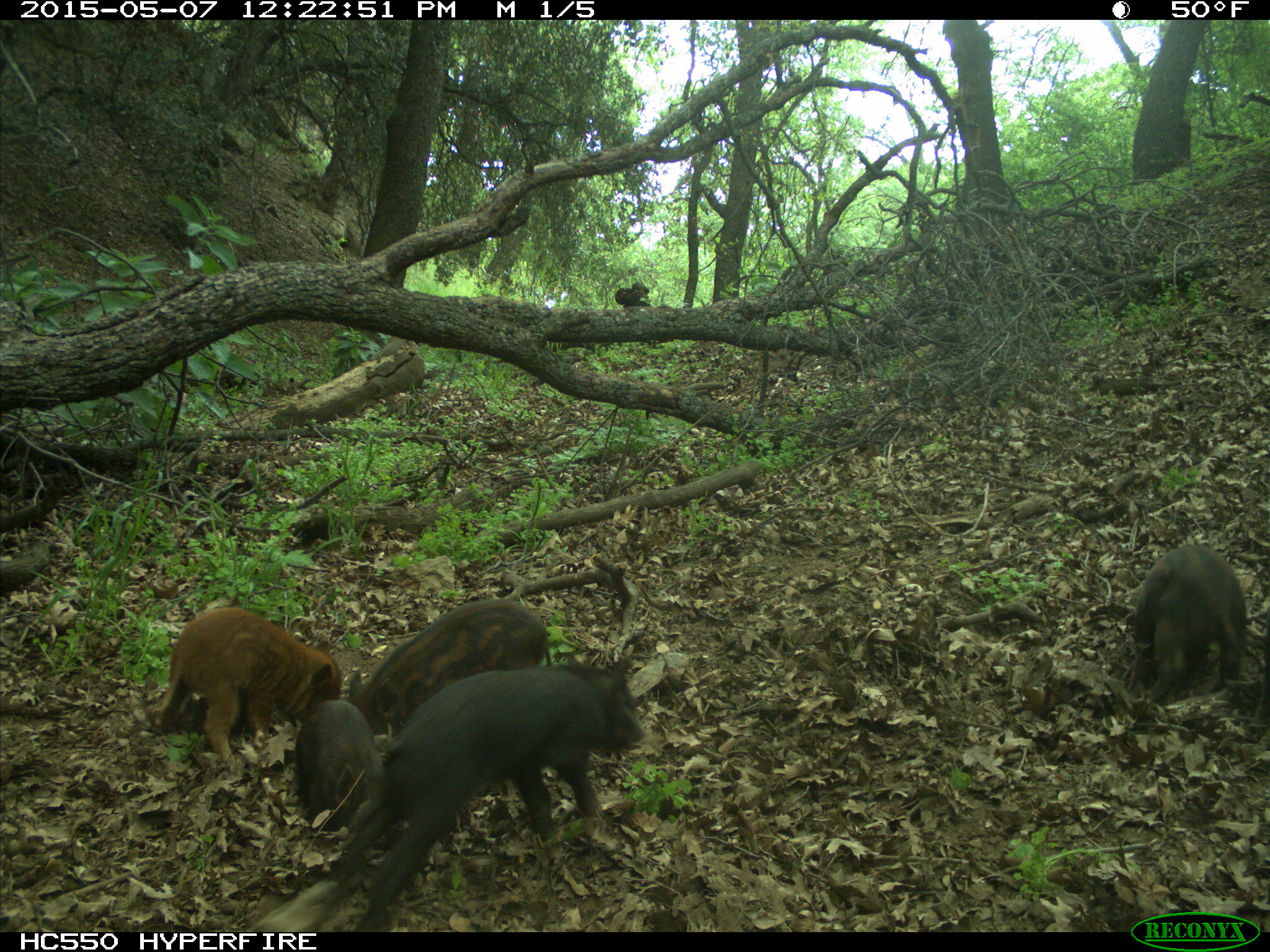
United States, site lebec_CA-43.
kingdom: Animalia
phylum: Chordata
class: Mammalia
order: Artiodactyla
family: Suidae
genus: Sus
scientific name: Sus scrofa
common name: wild boar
Sus scrofa (wild boar).